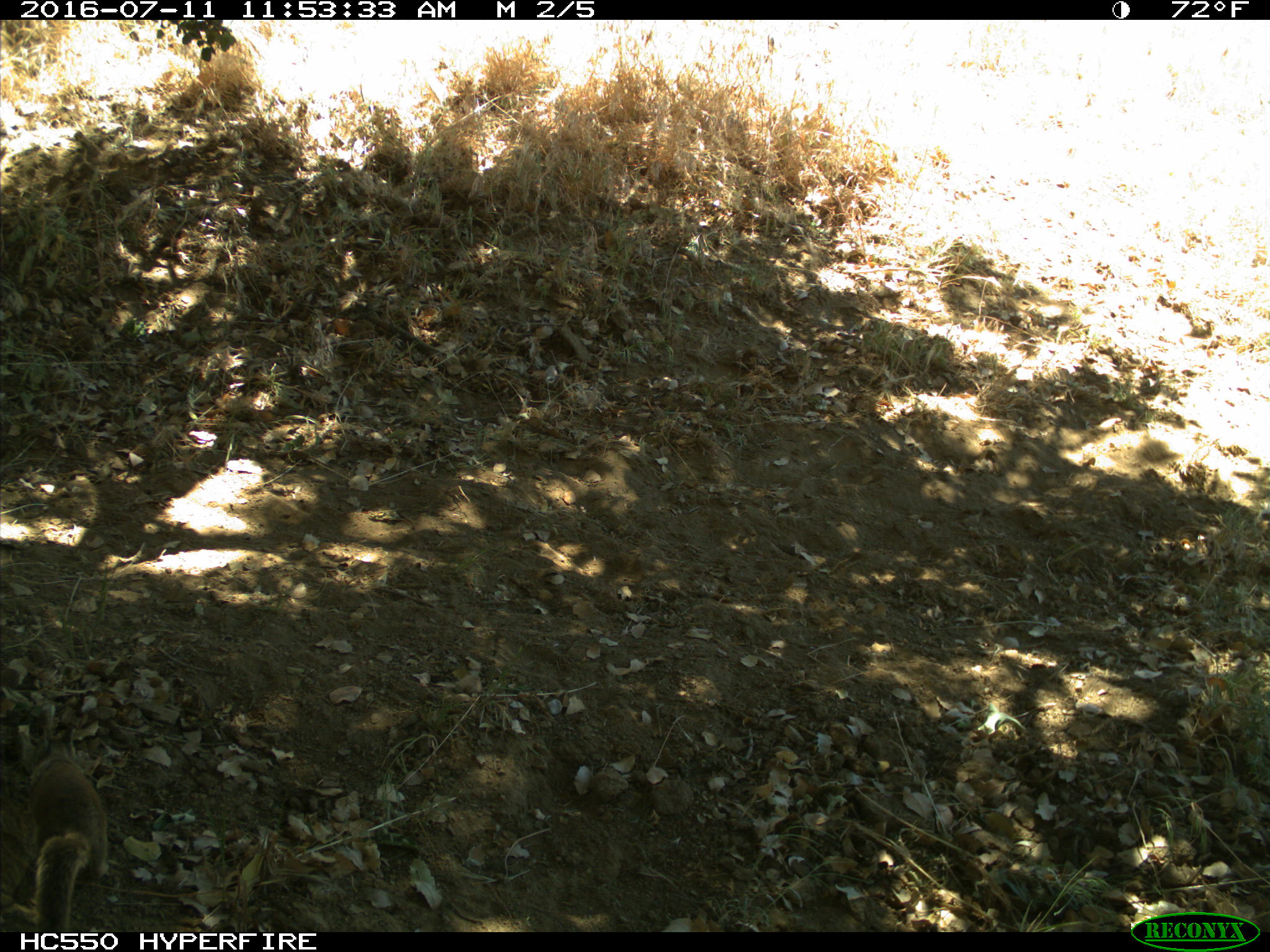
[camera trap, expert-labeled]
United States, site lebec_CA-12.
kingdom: Animalia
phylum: Chordata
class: Mammalia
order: Rodentia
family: Sciuridae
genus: Otospermophilus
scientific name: Otospermophilus beecheyi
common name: california ground squirrel